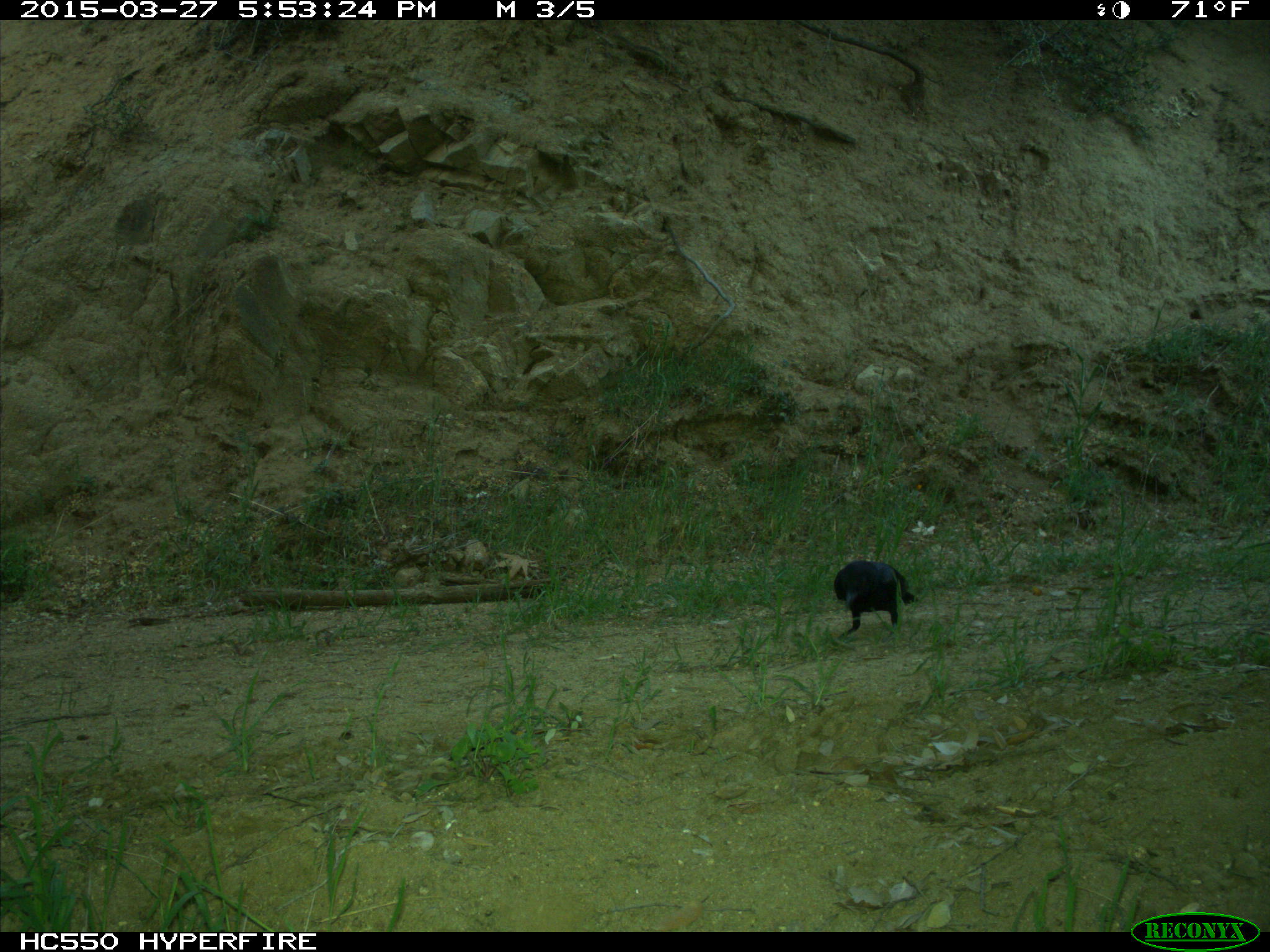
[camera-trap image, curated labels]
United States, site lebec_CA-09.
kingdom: Animalia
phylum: Chordata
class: Aves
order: Passeriformes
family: Corvidae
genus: Corvus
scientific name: Corvus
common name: crows and ravens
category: unidentified corvus